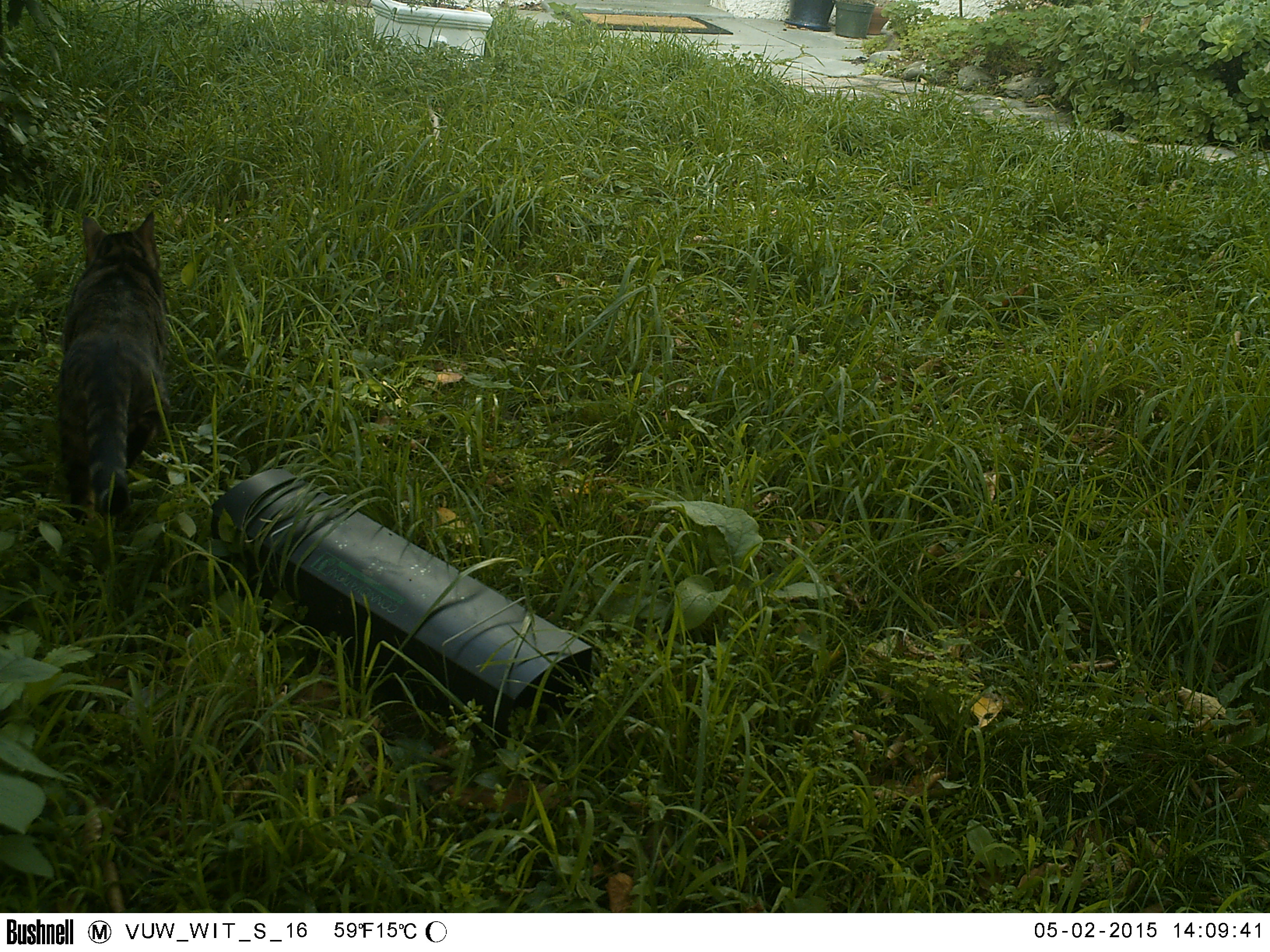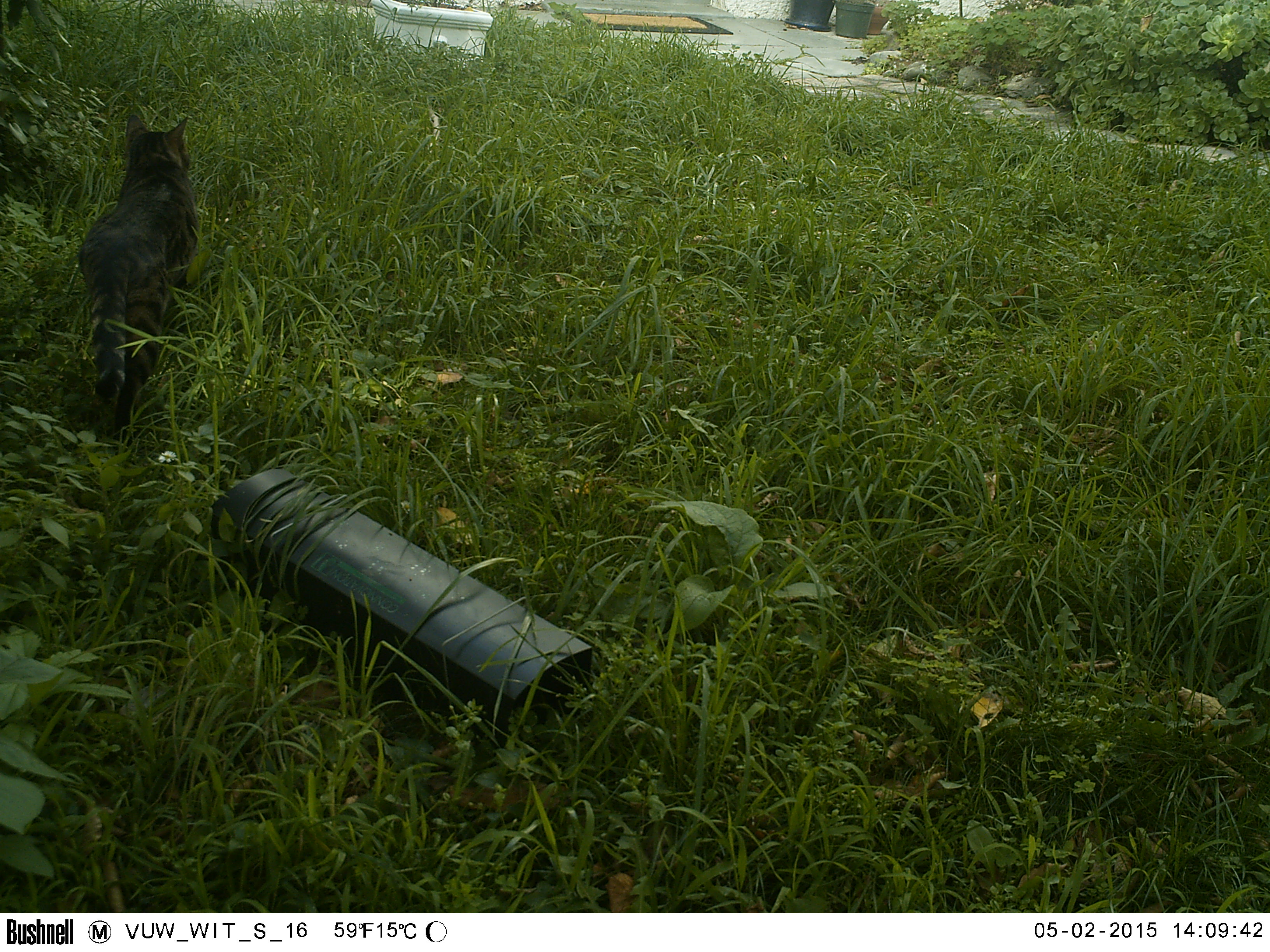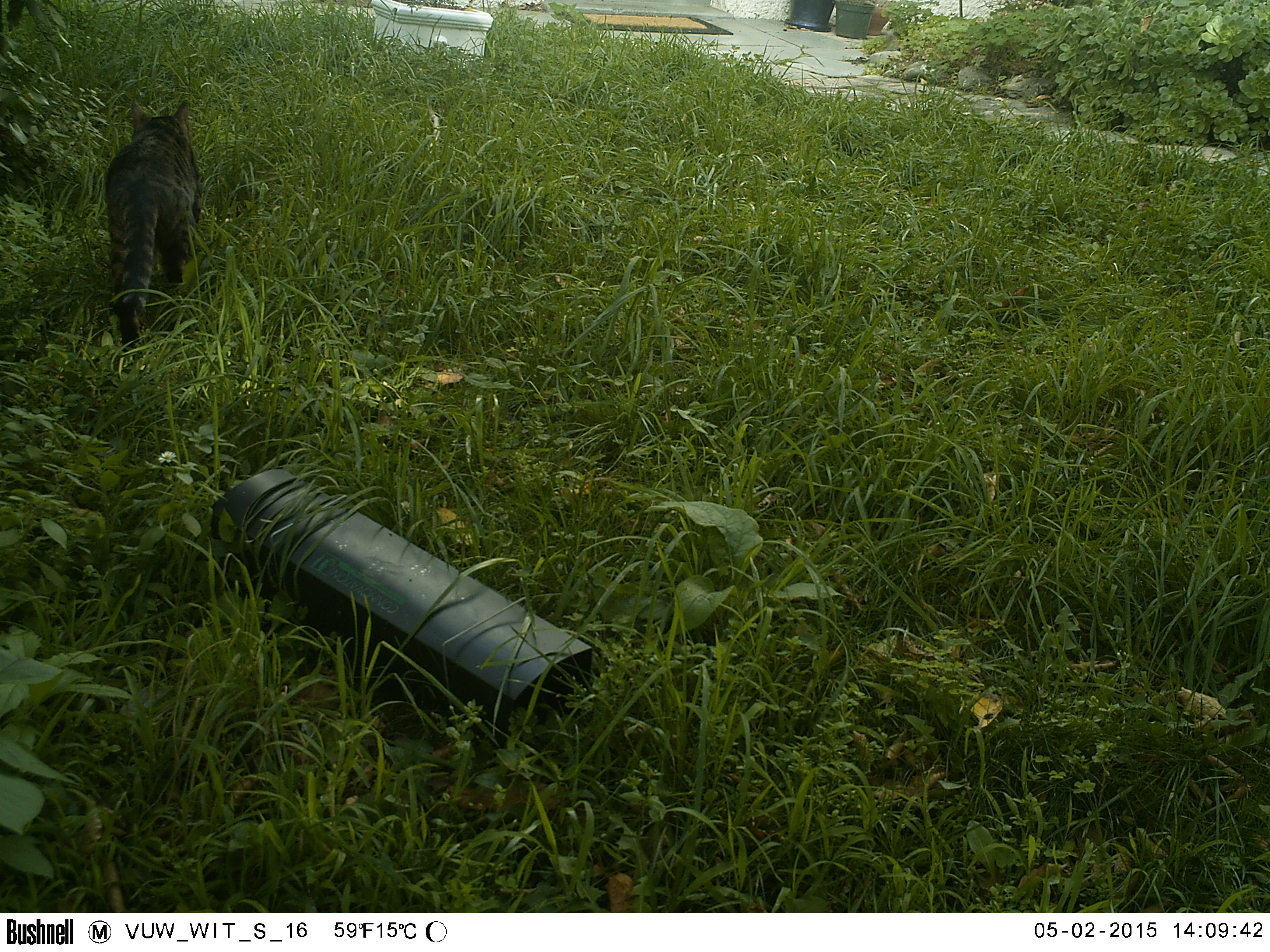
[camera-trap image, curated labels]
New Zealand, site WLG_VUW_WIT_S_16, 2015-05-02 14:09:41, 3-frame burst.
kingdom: Animalia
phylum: Chordata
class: Mammalia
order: Carnivora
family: Felidae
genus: Felis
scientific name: Felis catus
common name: domestic cat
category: cat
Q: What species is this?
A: Cat (domestic cat) (Felis catus).